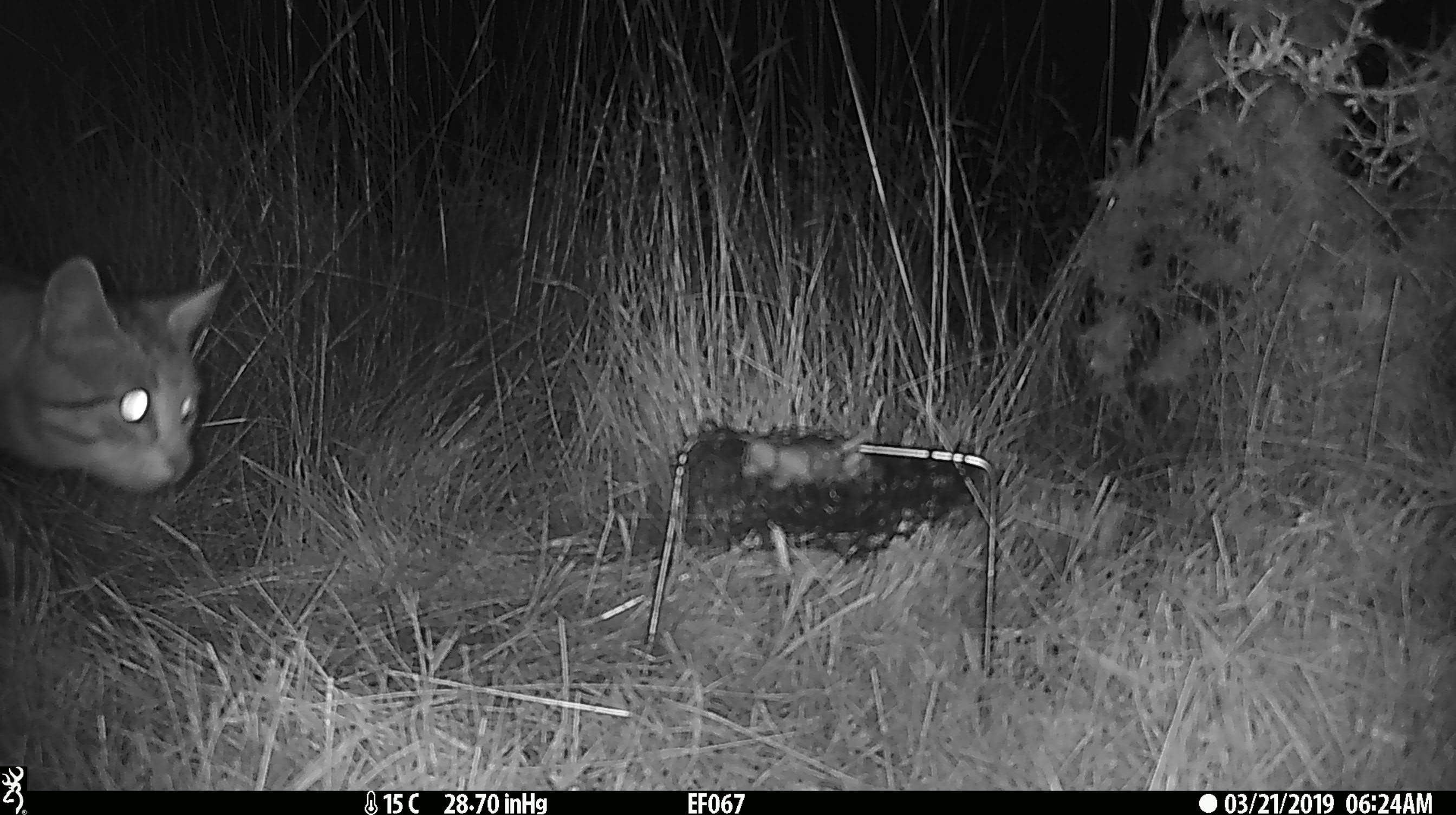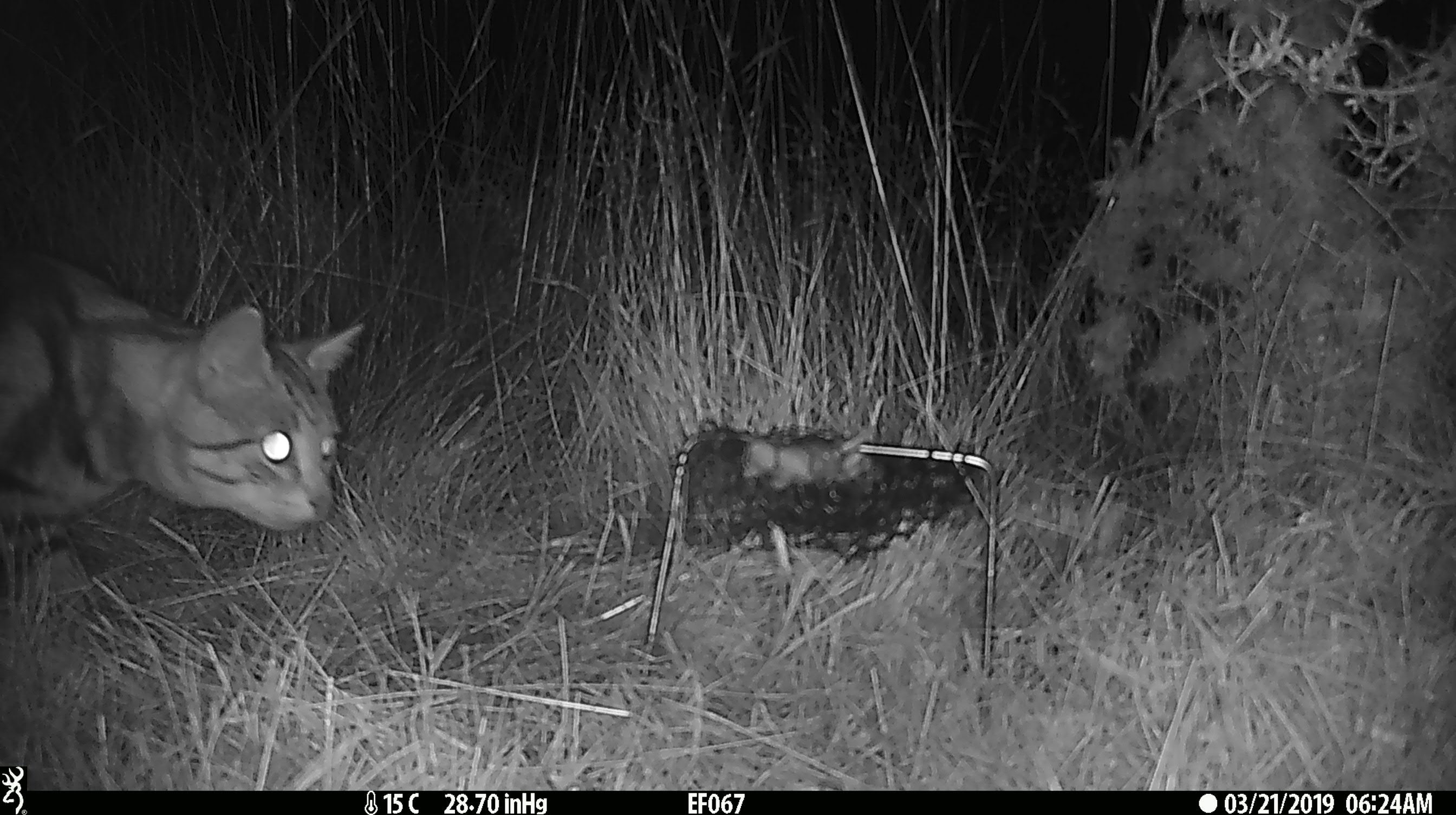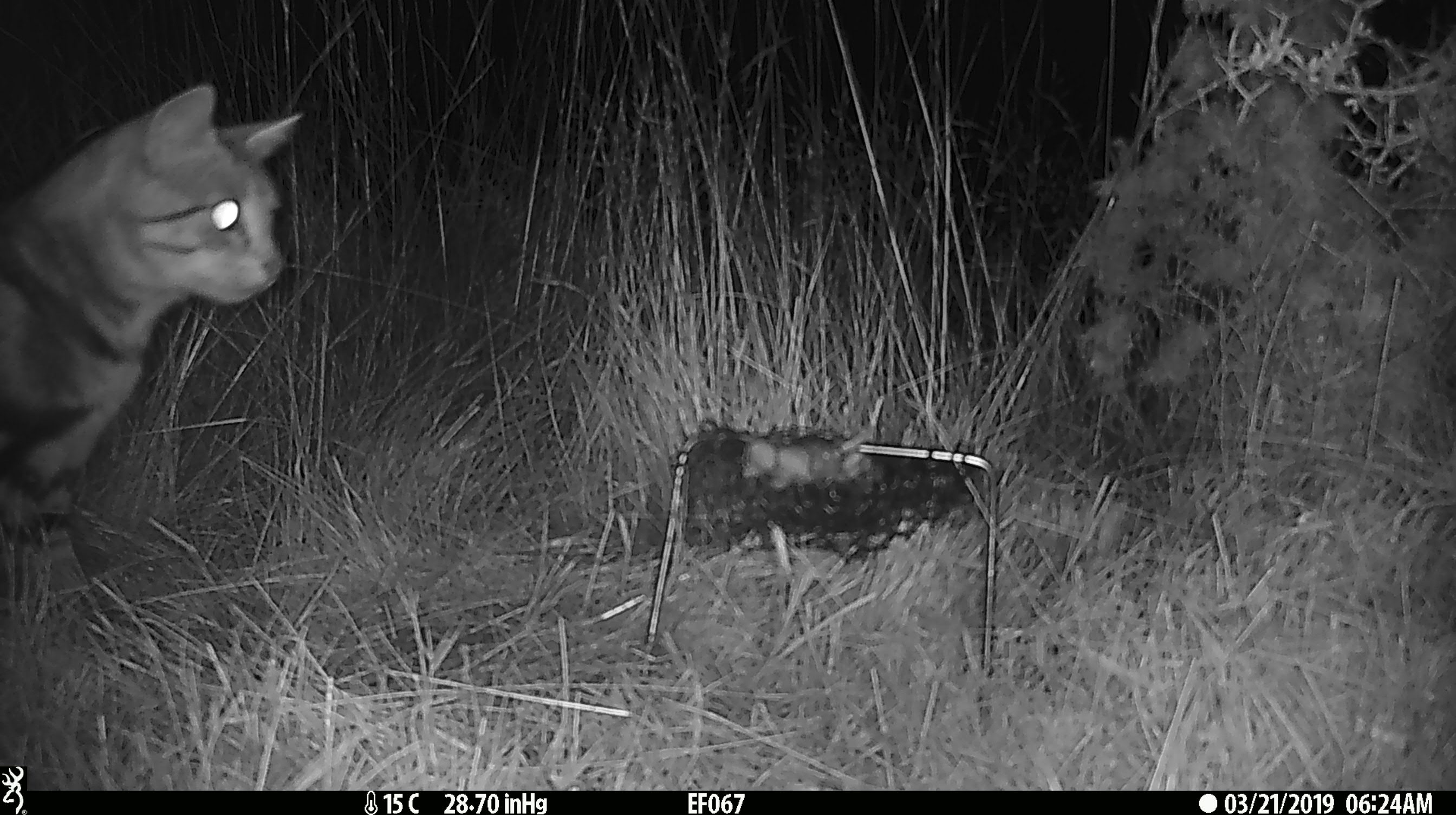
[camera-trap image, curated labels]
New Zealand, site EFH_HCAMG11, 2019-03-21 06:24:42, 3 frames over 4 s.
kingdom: Animalia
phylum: Chordata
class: Mammalia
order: Carnivora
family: Felidae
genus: Felis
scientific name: Felis catus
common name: domestic cat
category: cat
Cat (domestic cat) (Felis catus).